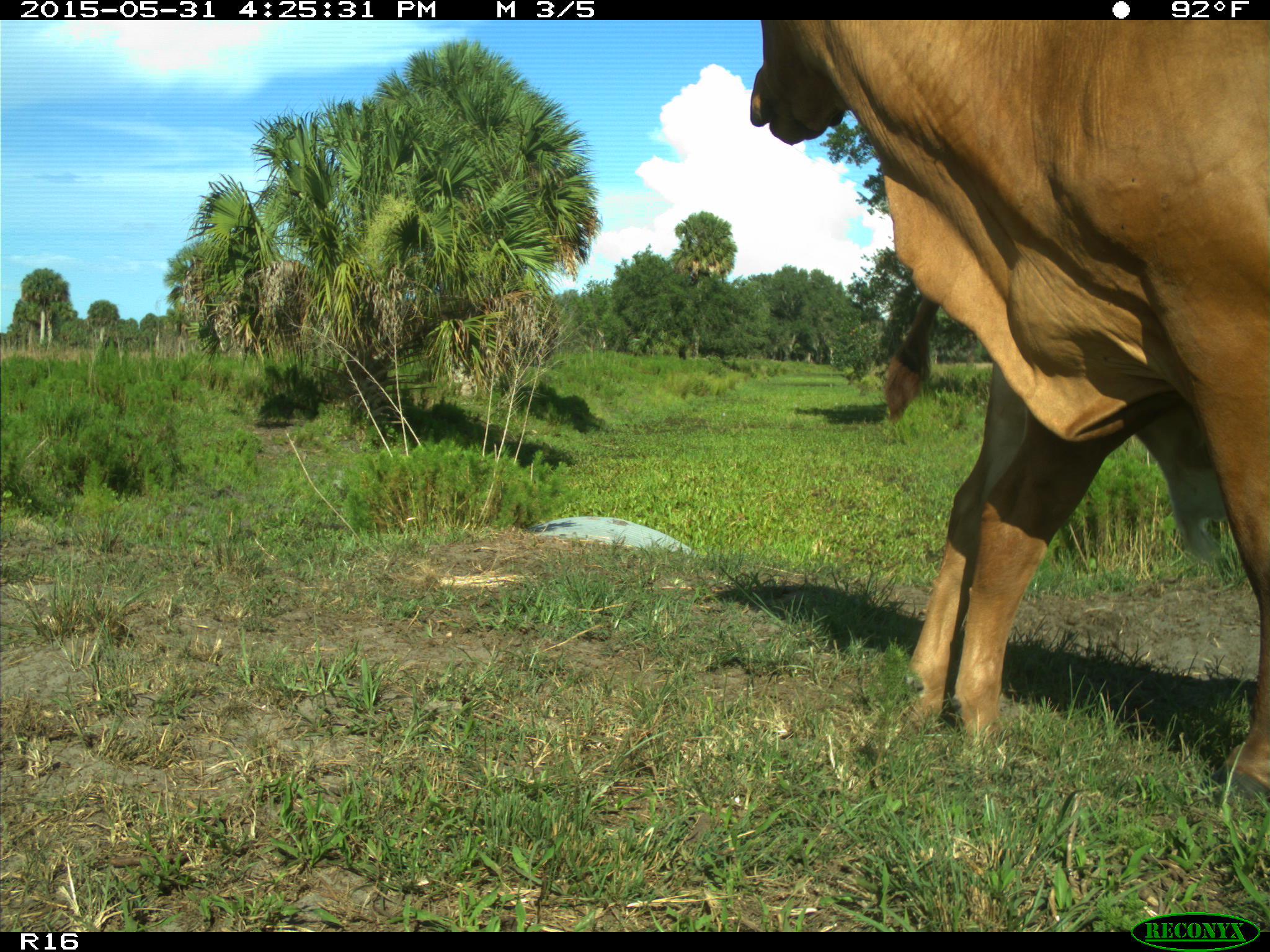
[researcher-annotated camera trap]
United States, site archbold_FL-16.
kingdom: Animalia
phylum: Chordata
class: Mammalia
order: Artiodactyla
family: Bovidae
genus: Bos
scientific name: Bos taurus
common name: domestic cow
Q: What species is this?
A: Bos taurus (domestic cow).